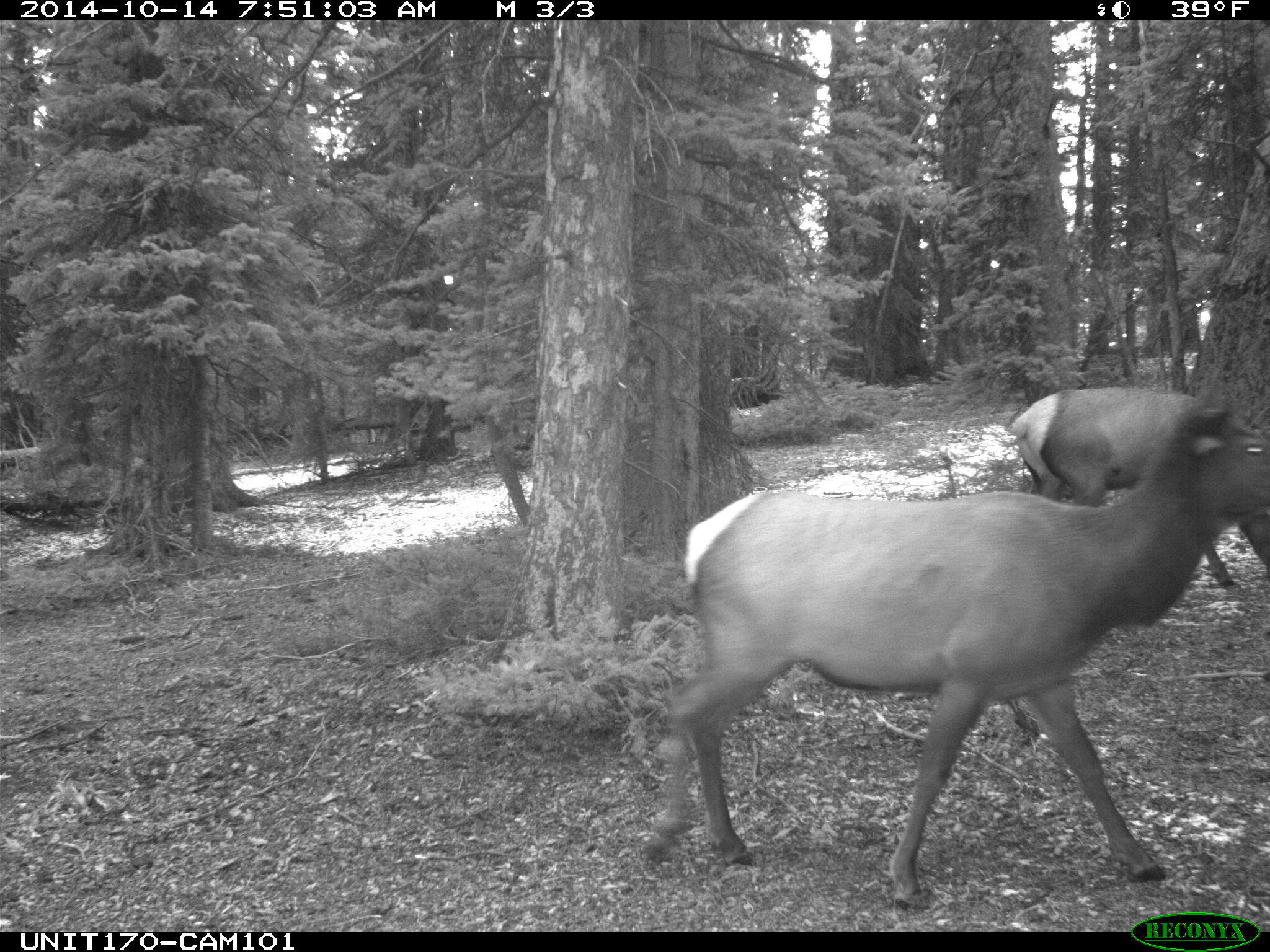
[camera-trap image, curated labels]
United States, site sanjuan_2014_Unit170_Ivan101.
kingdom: Animalia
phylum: Chordata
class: Mammalia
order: Artiodactyla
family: Cervidae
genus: Cervus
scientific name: Cervus elaphus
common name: red deer